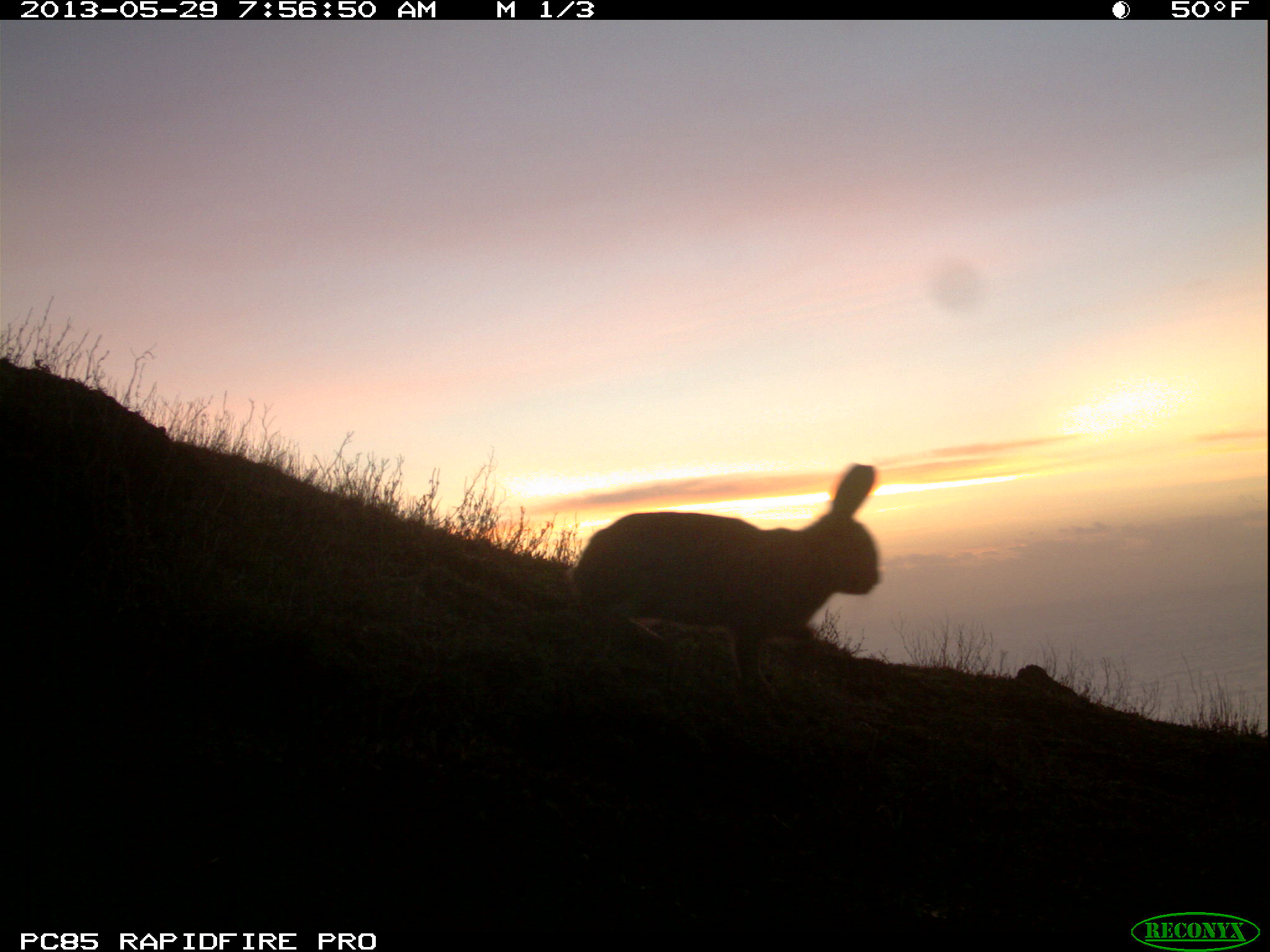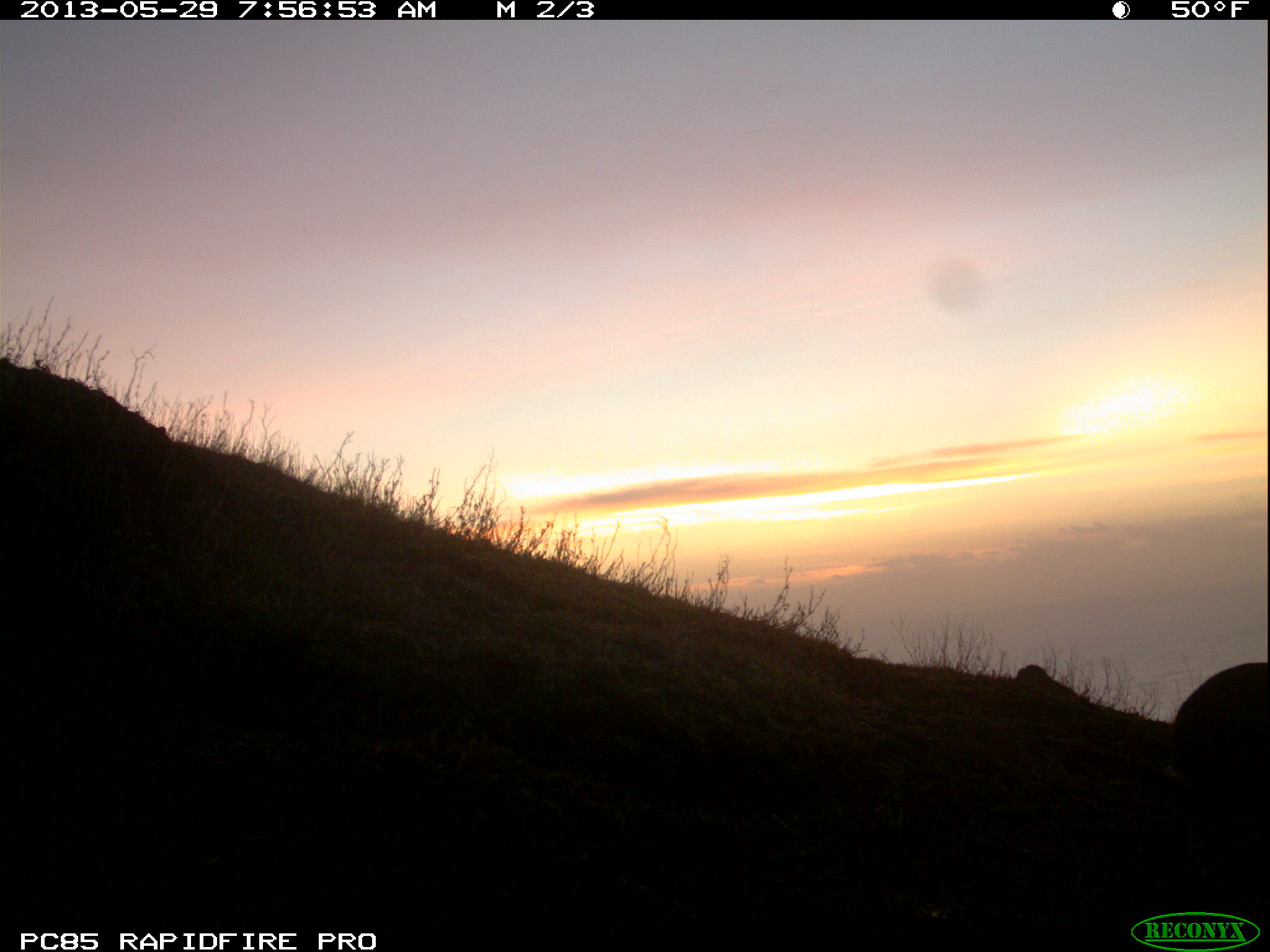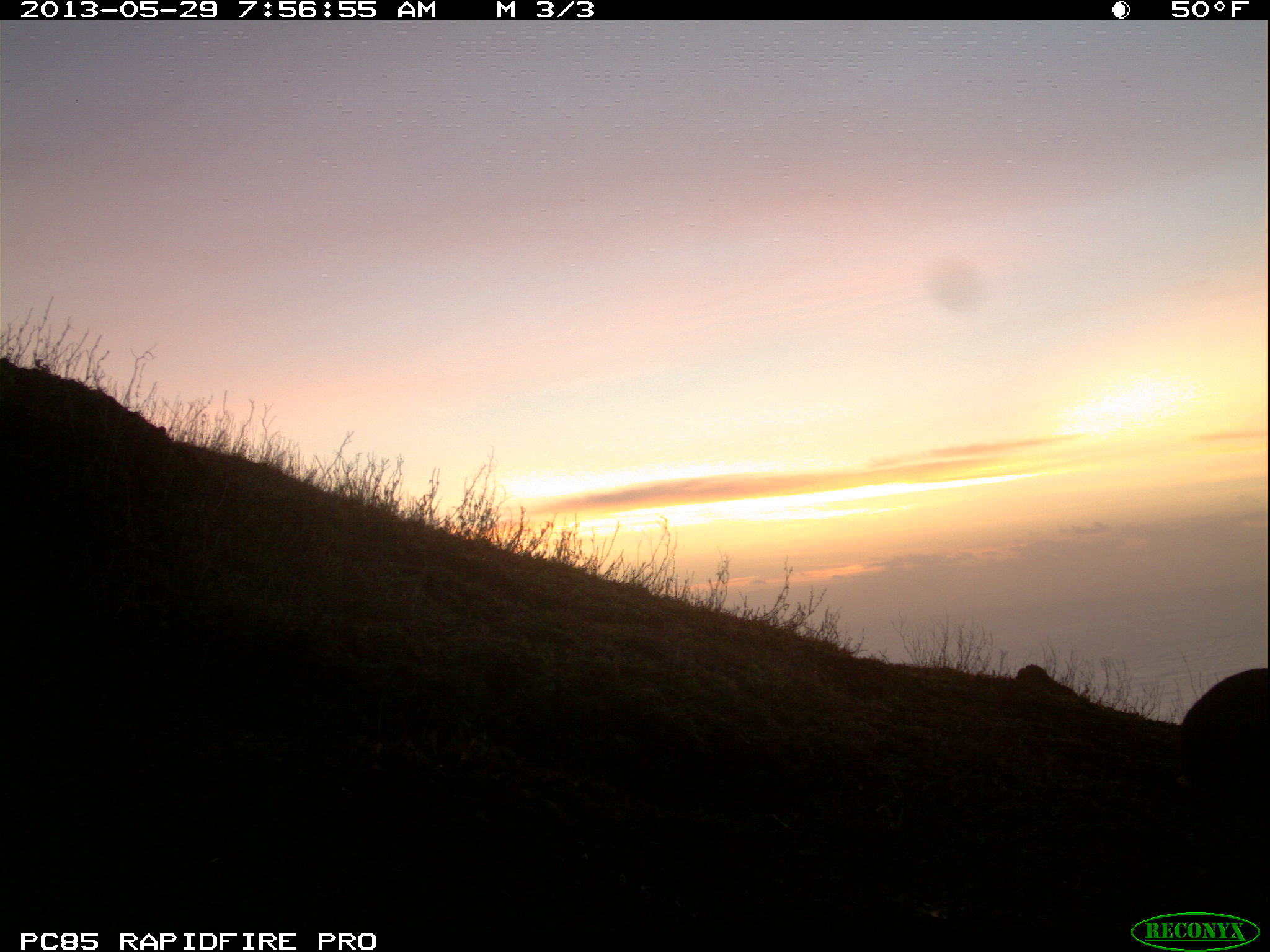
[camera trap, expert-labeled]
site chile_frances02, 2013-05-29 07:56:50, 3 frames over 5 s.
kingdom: Animalia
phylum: Chordata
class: Mammalia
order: Lagomorpha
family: Leporidae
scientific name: Leporidae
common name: rabbits and hares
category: rabbit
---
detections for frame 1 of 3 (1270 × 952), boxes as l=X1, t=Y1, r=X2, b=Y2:
rabbit: l=564, t=462, r=883, b=697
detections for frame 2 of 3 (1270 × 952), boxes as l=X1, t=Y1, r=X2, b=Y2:
rabbit: l=1170, t=654, r=1270, b=809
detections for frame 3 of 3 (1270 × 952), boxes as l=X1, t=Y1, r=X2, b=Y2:
rabbit: l=1178, t=659, r=1270, b=806